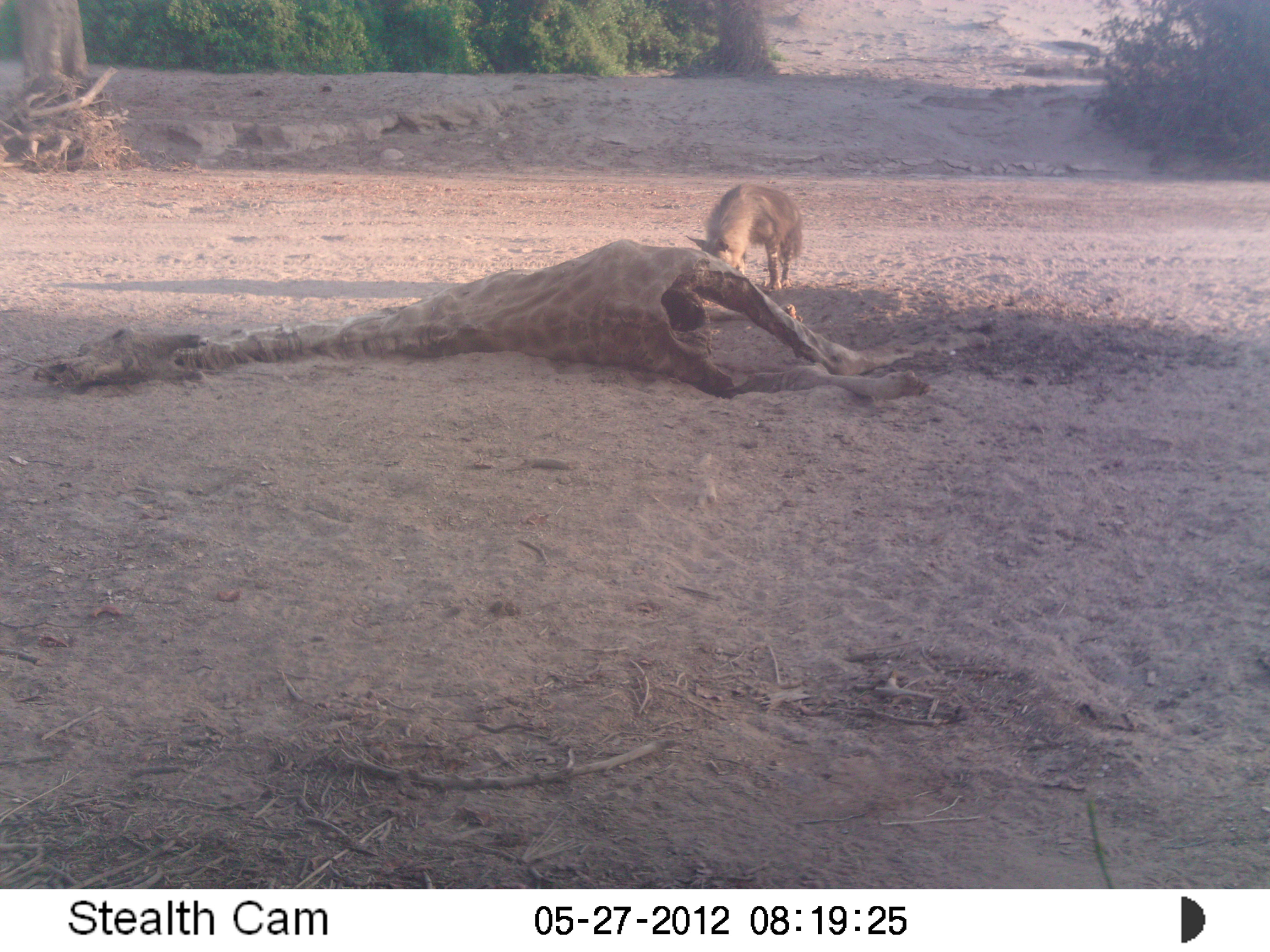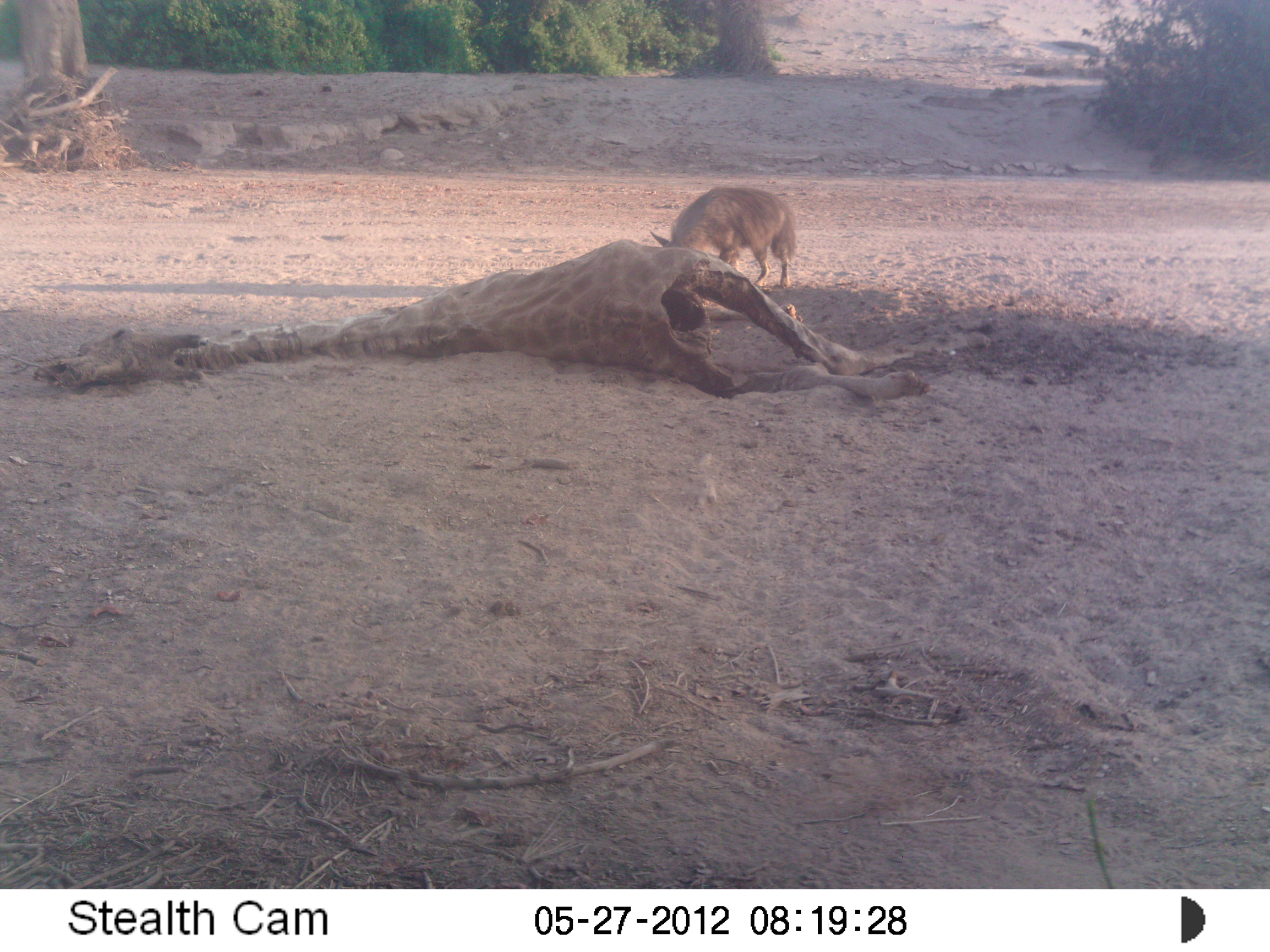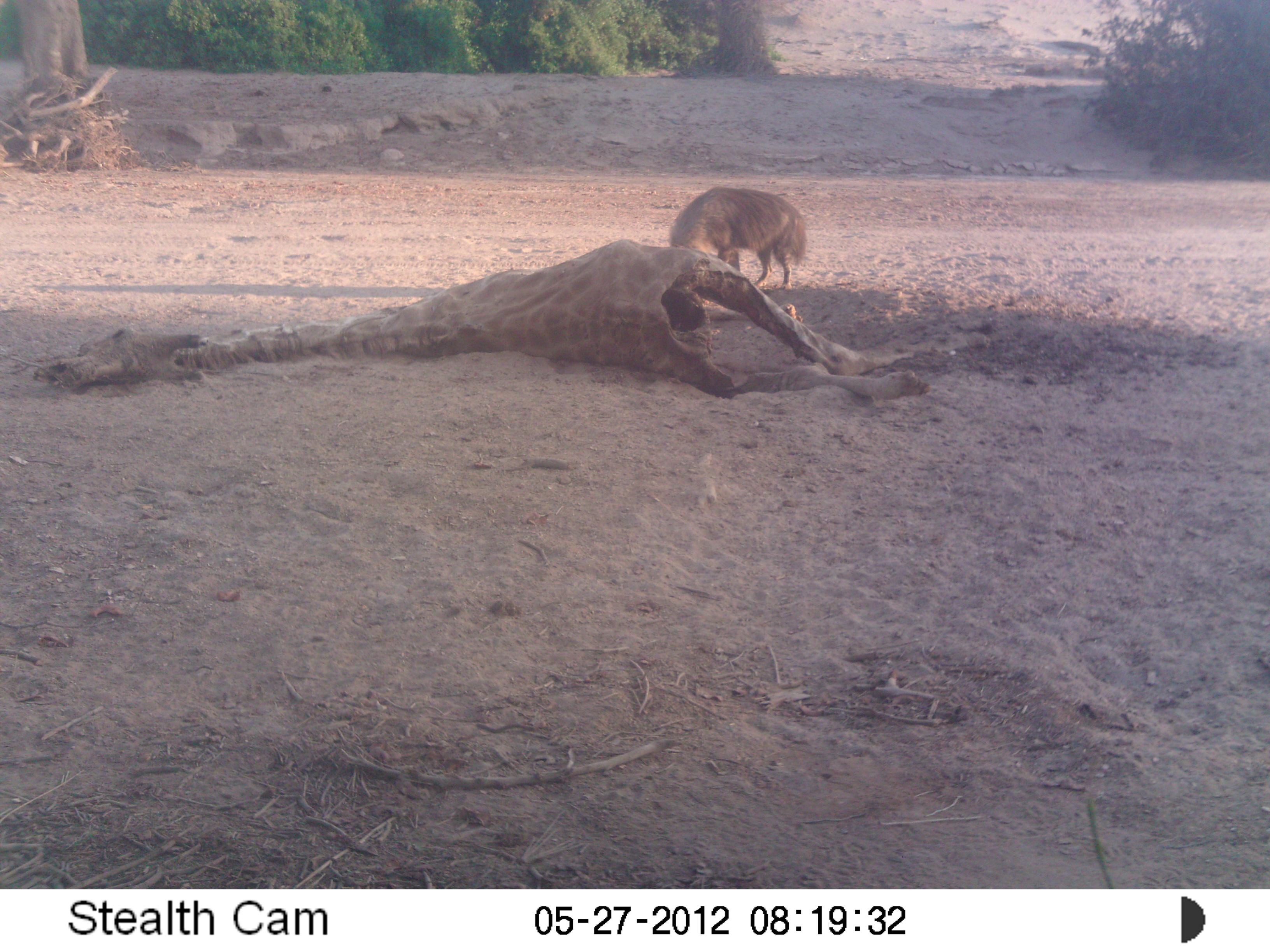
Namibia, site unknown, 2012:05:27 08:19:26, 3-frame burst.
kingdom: Animalia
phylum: Chordata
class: Mammalia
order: Carnivora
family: Hyaenidae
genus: Parahyaena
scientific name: Parahyaena brunnea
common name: brown hyena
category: hyaena brunnea